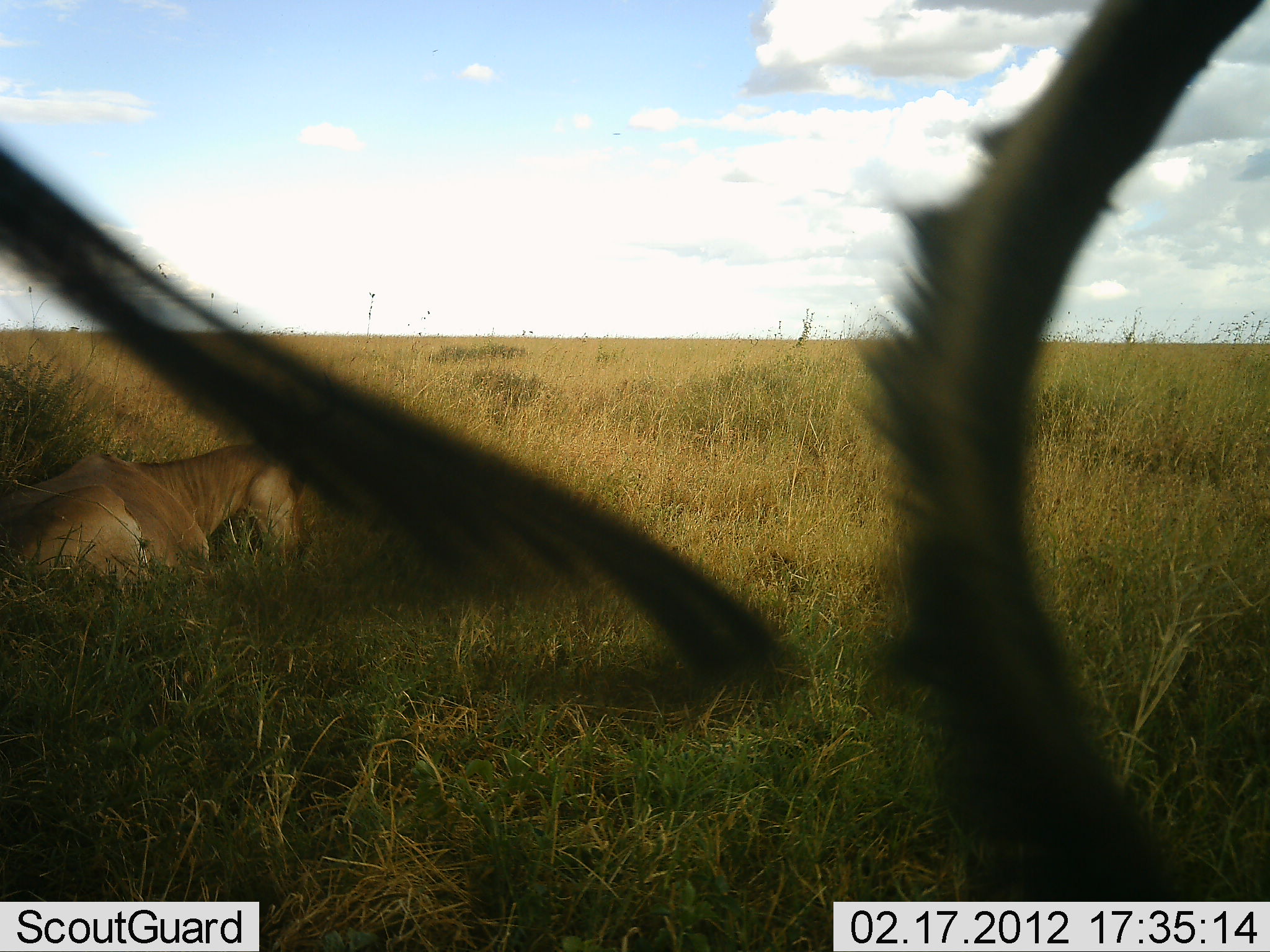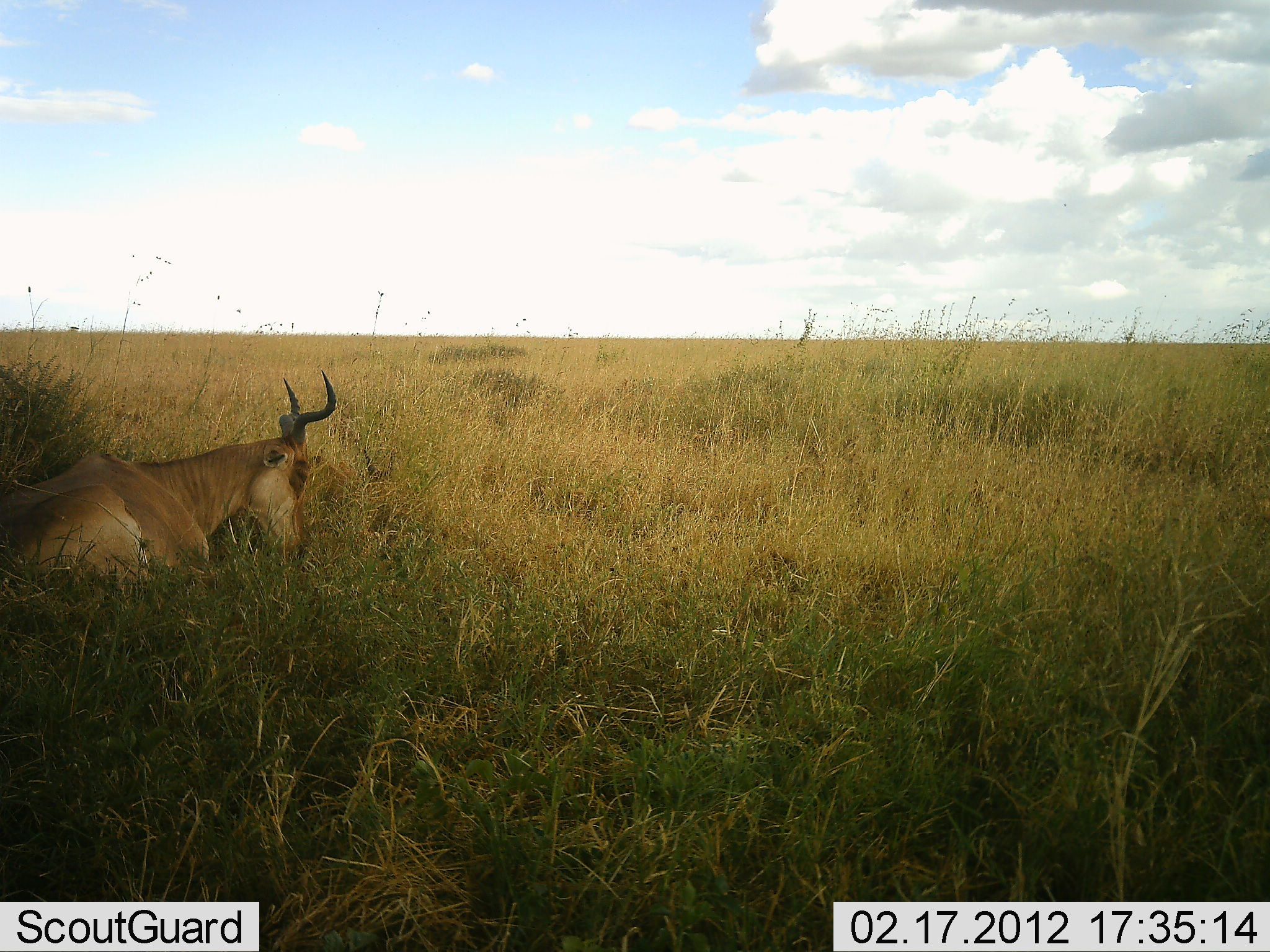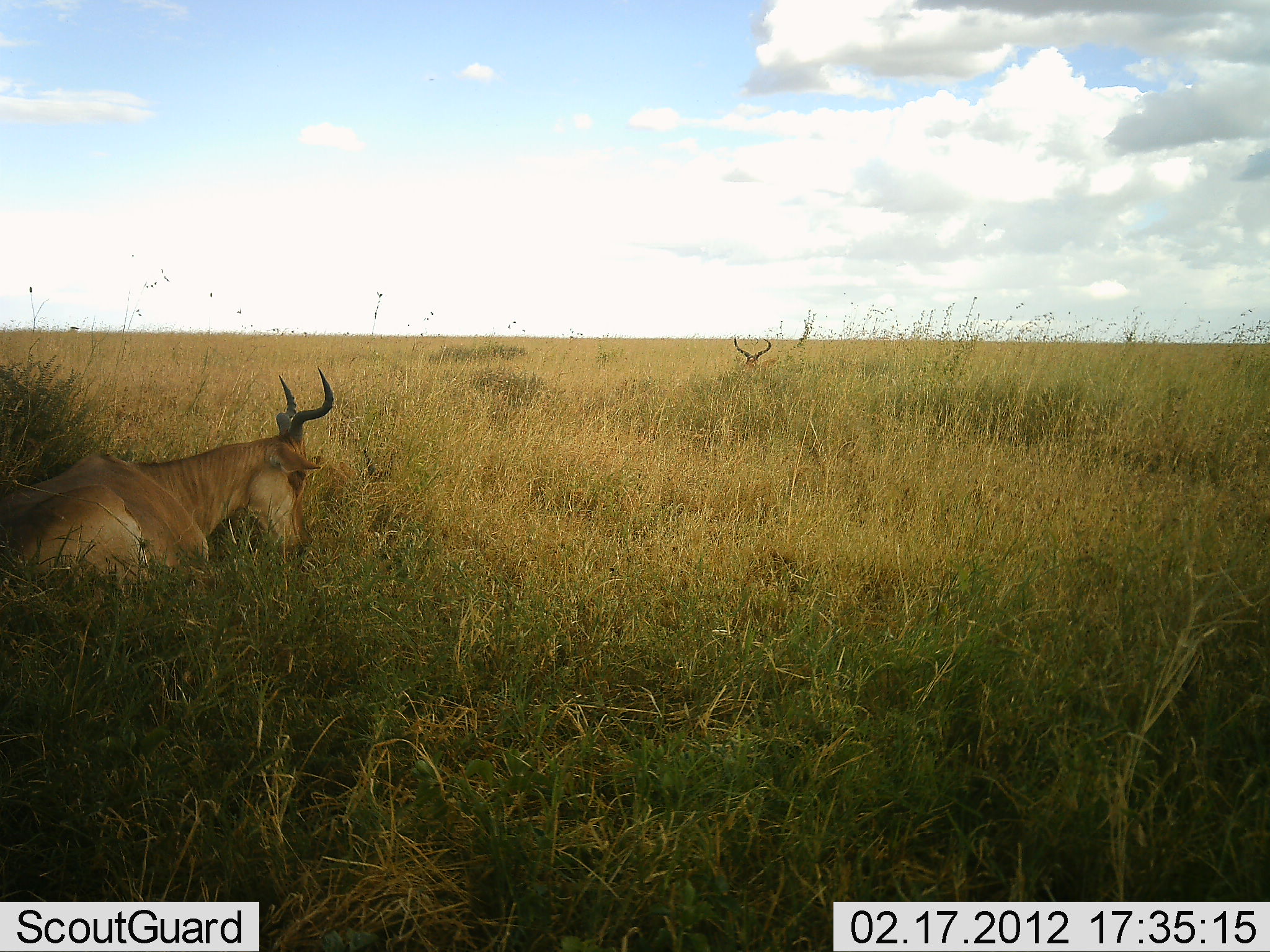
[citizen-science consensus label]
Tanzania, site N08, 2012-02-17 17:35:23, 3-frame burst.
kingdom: Animalia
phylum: Chordata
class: Mammalia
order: Artiodactyla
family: Bovidae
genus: Alcelaphus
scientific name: Alcelaphus buselaphus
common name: hartebeest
Hartebeest (Alcelaphus buselaphus), count 3. Behavior (volunteer vote fractions): standing 36%, resting 100%, moving 14%, interacting 0%. Young present (vote fraction): 0%. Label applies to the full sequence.